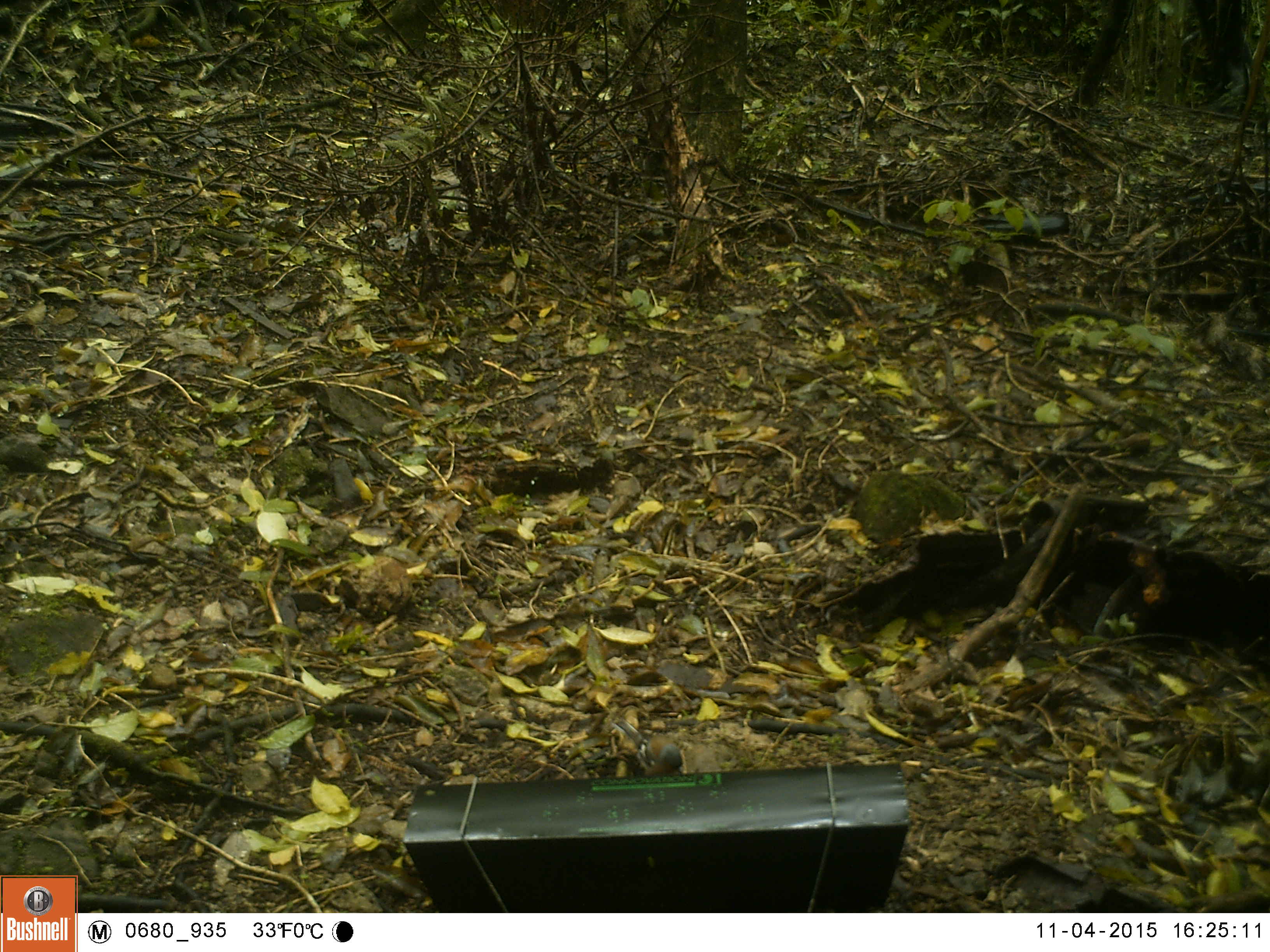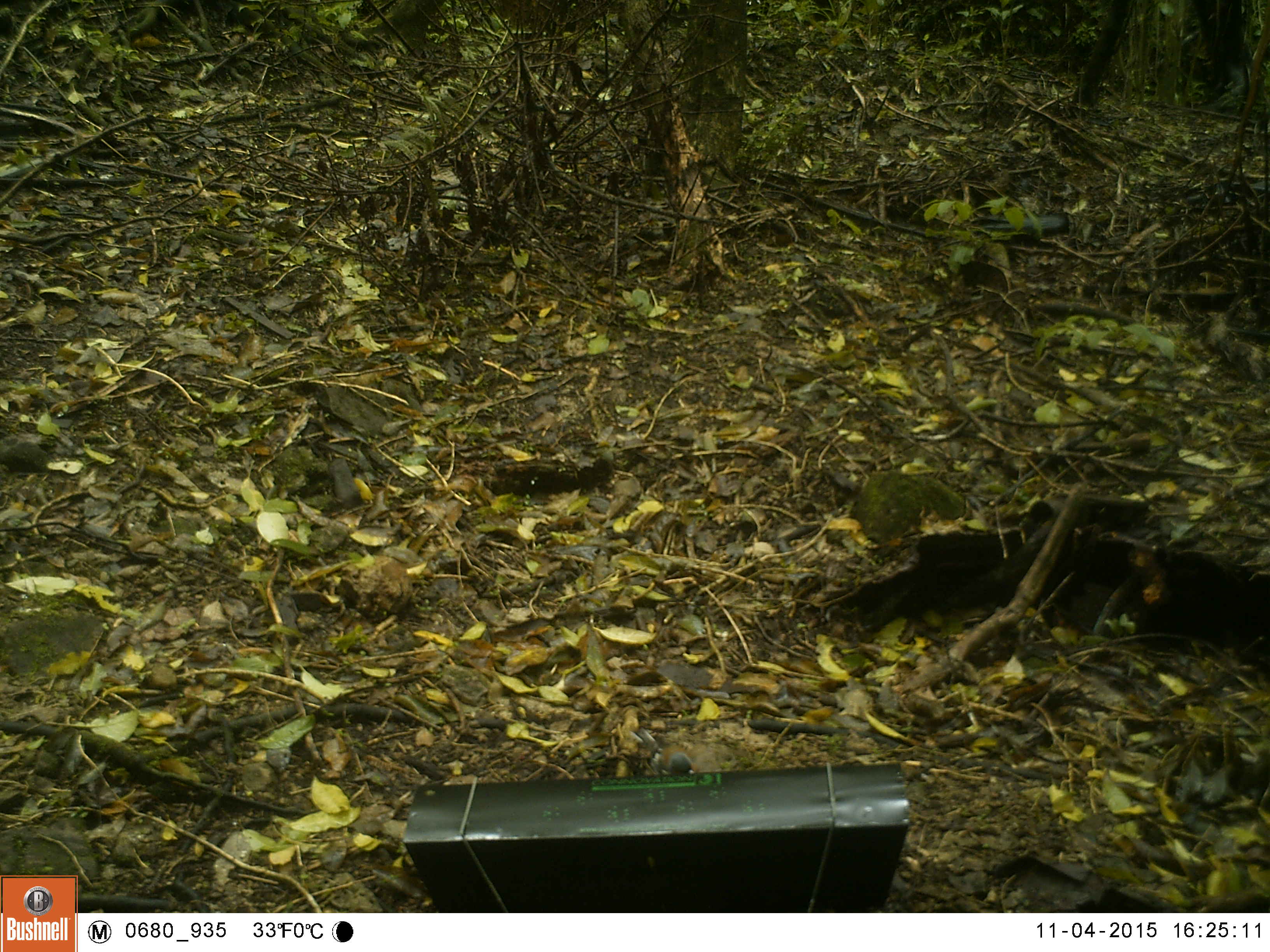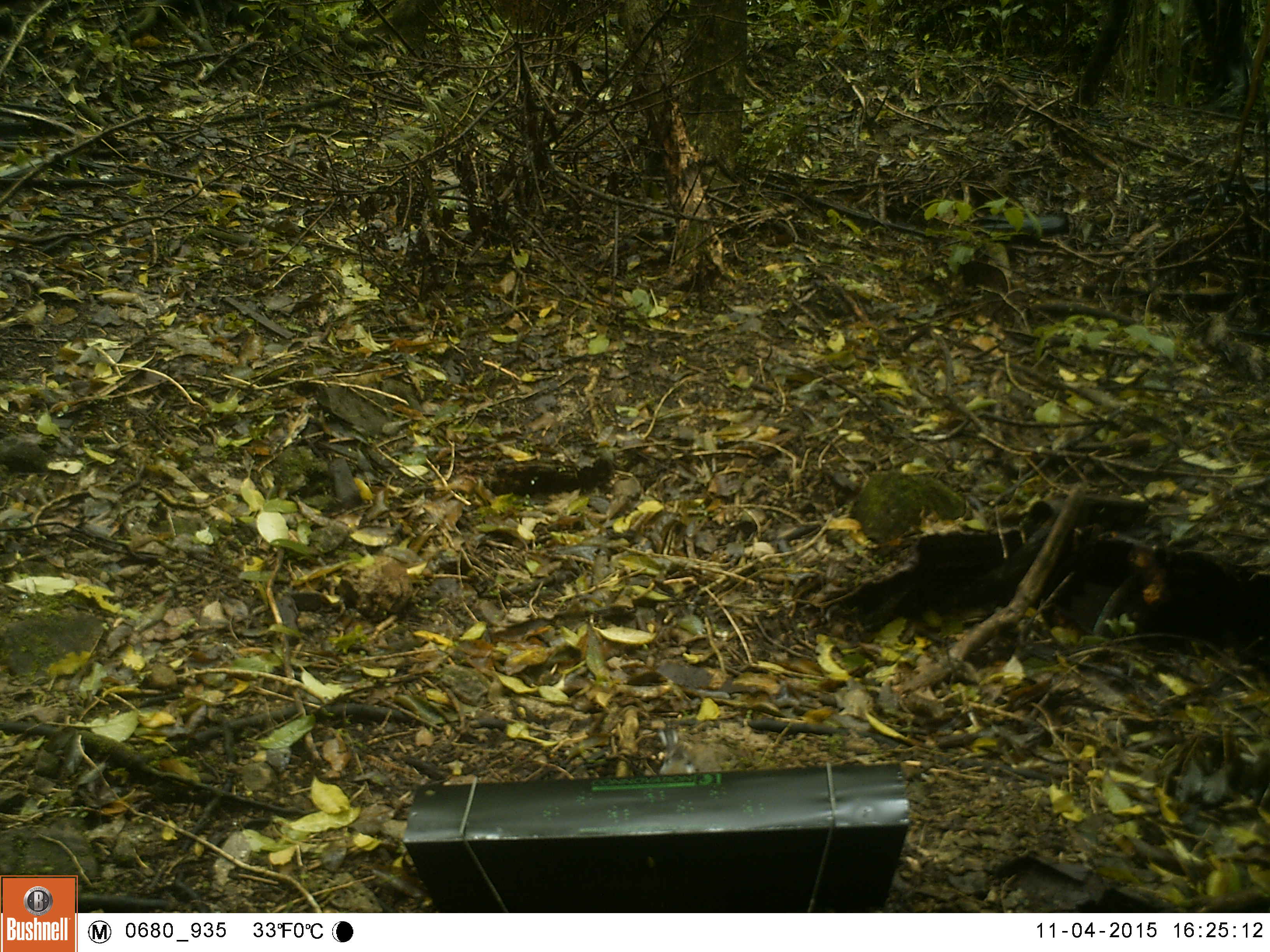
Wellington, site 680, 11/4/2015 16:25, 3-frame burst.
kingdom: Animalia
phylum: Chordata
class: Aves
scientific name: Aves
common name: bird